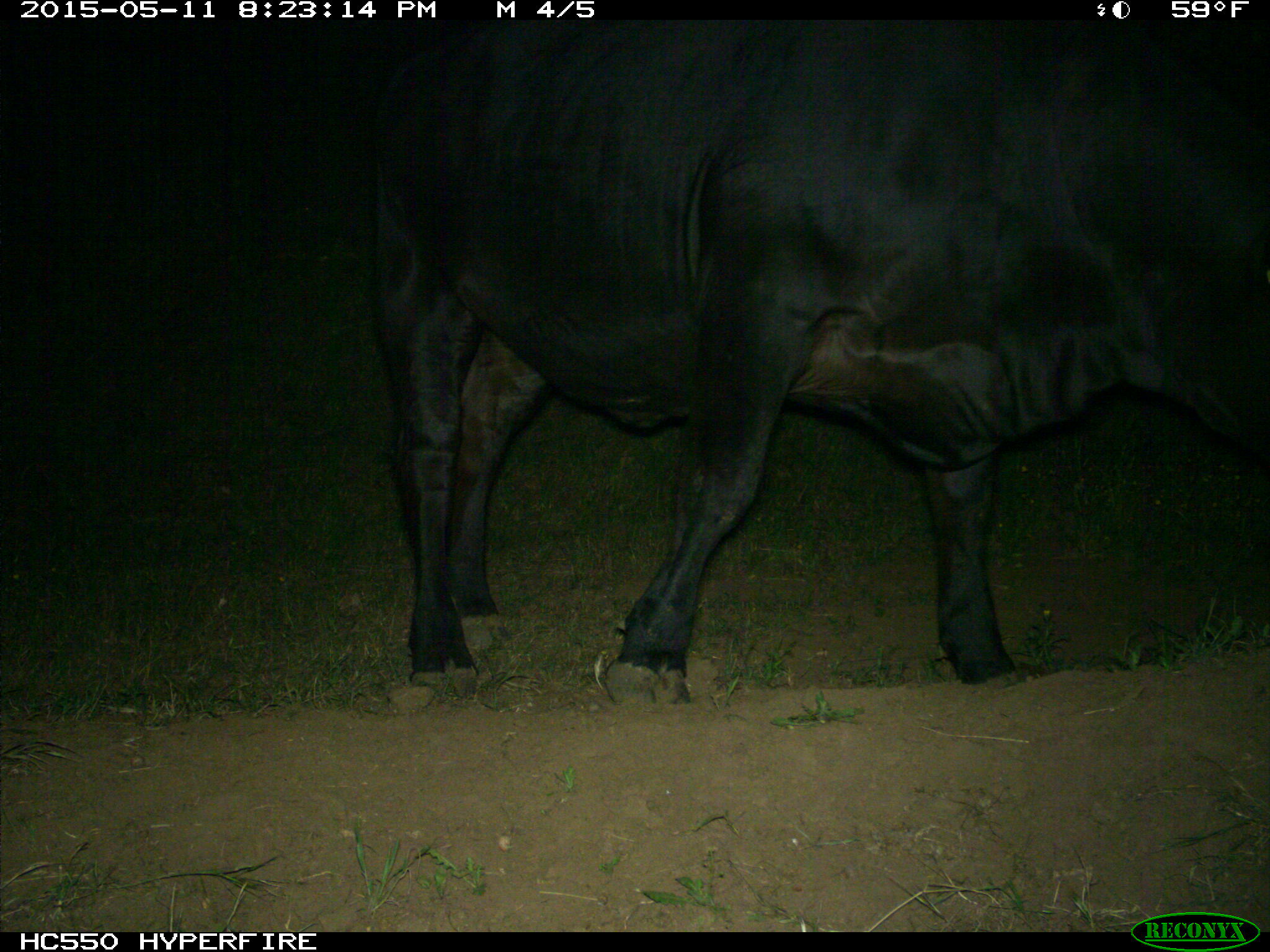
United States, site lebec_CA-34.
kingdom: Animalia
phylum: Chordata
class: Mammalia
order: Artiodactyla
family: Bovidae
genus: Bos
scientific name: Bos taurus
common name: domestic cow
Bos taurus (domestic cow).